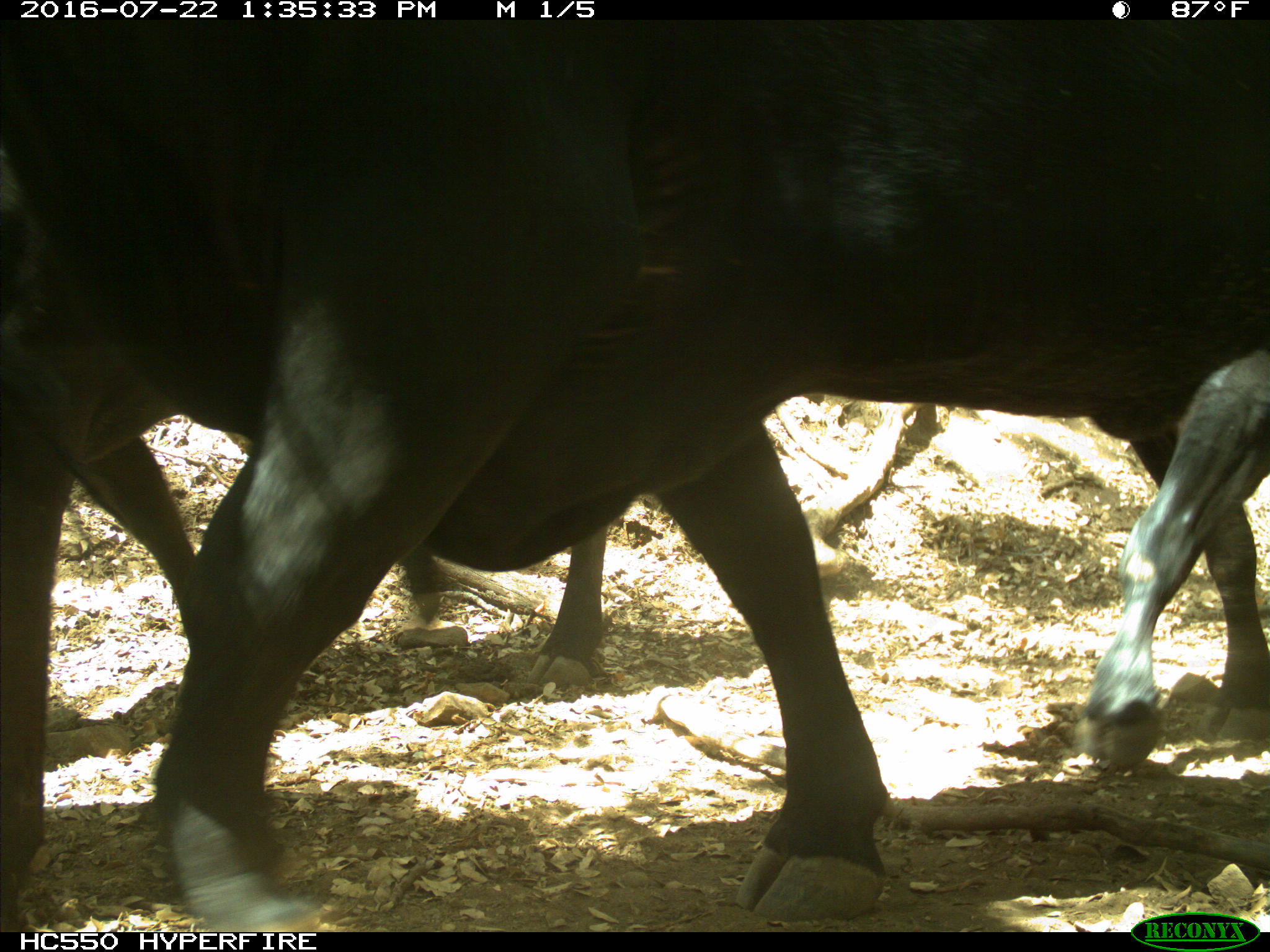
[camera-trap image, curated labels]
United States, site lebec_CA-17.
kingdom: Animalia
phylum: Chordata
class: Mammalia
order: Artiodactyla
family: Bovidae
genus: Bos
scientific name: Bos taurus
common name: domestic cow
Bos taurus (domestic cow).